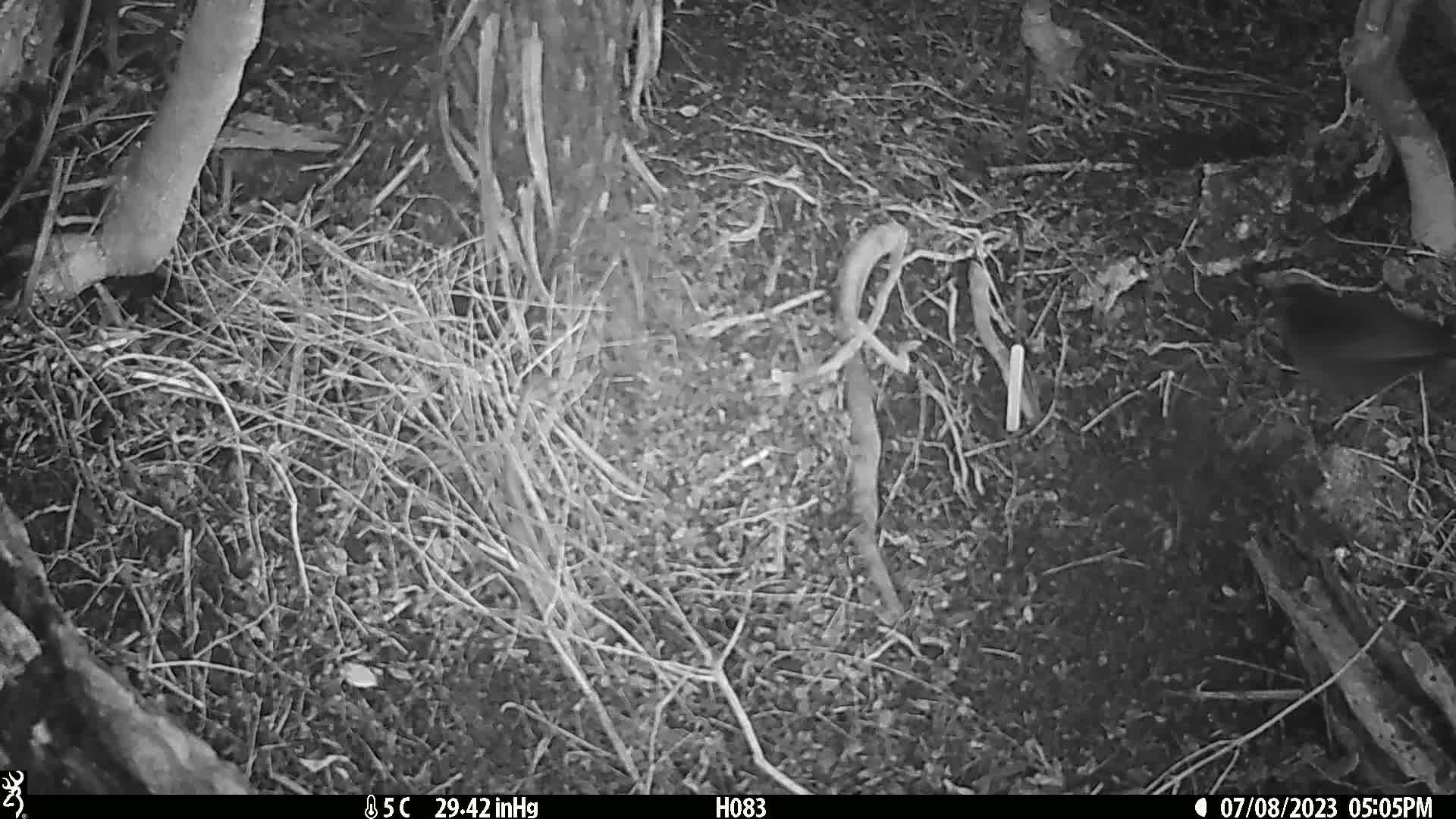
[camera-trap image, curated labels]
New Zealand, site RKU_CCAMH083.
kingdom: Animalia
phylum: Chordata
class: Aves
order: Passeriformes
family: Turdidae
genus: Turdus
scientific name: Turdus merula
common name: eurasian blackbird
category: blackbird